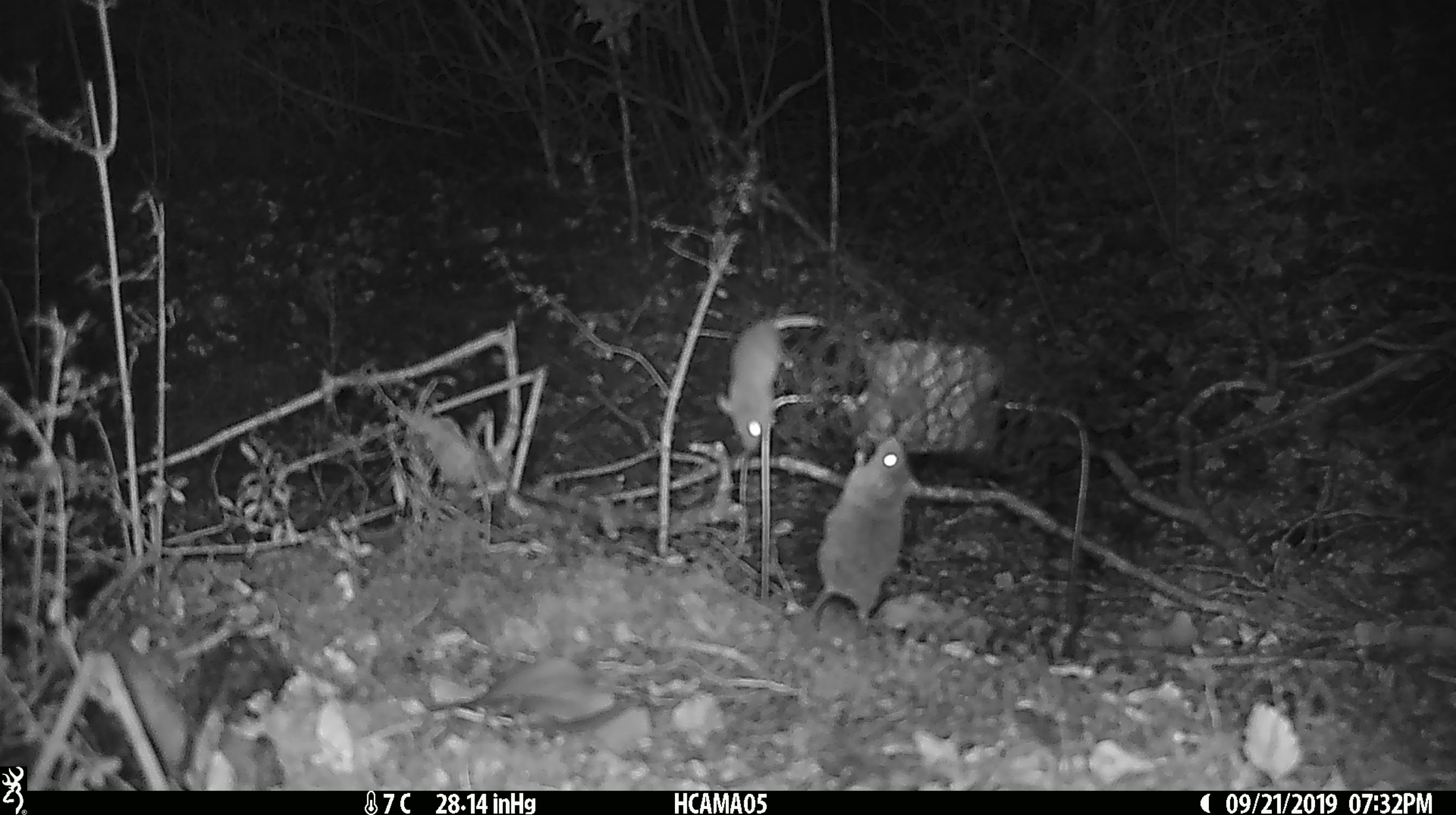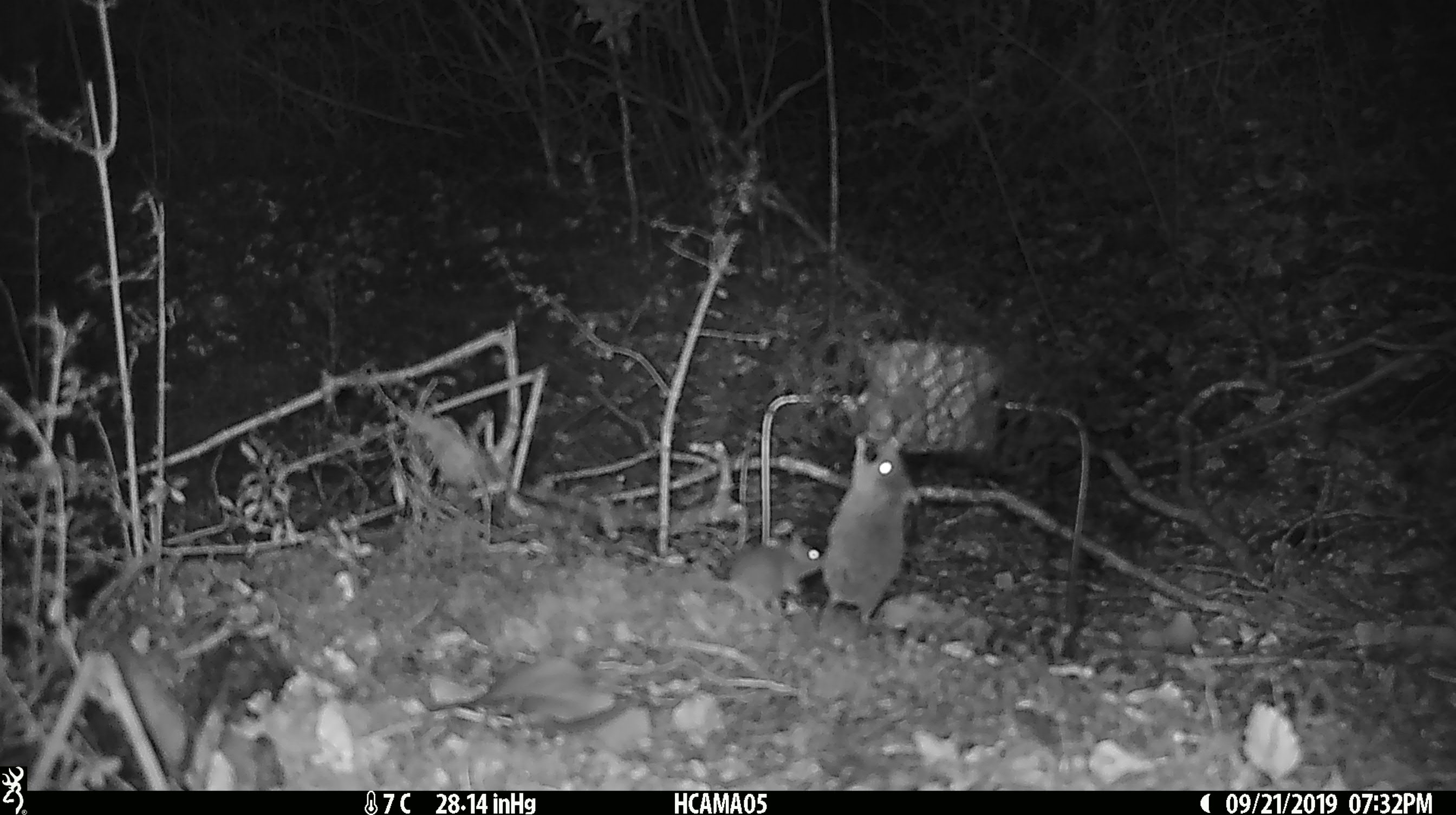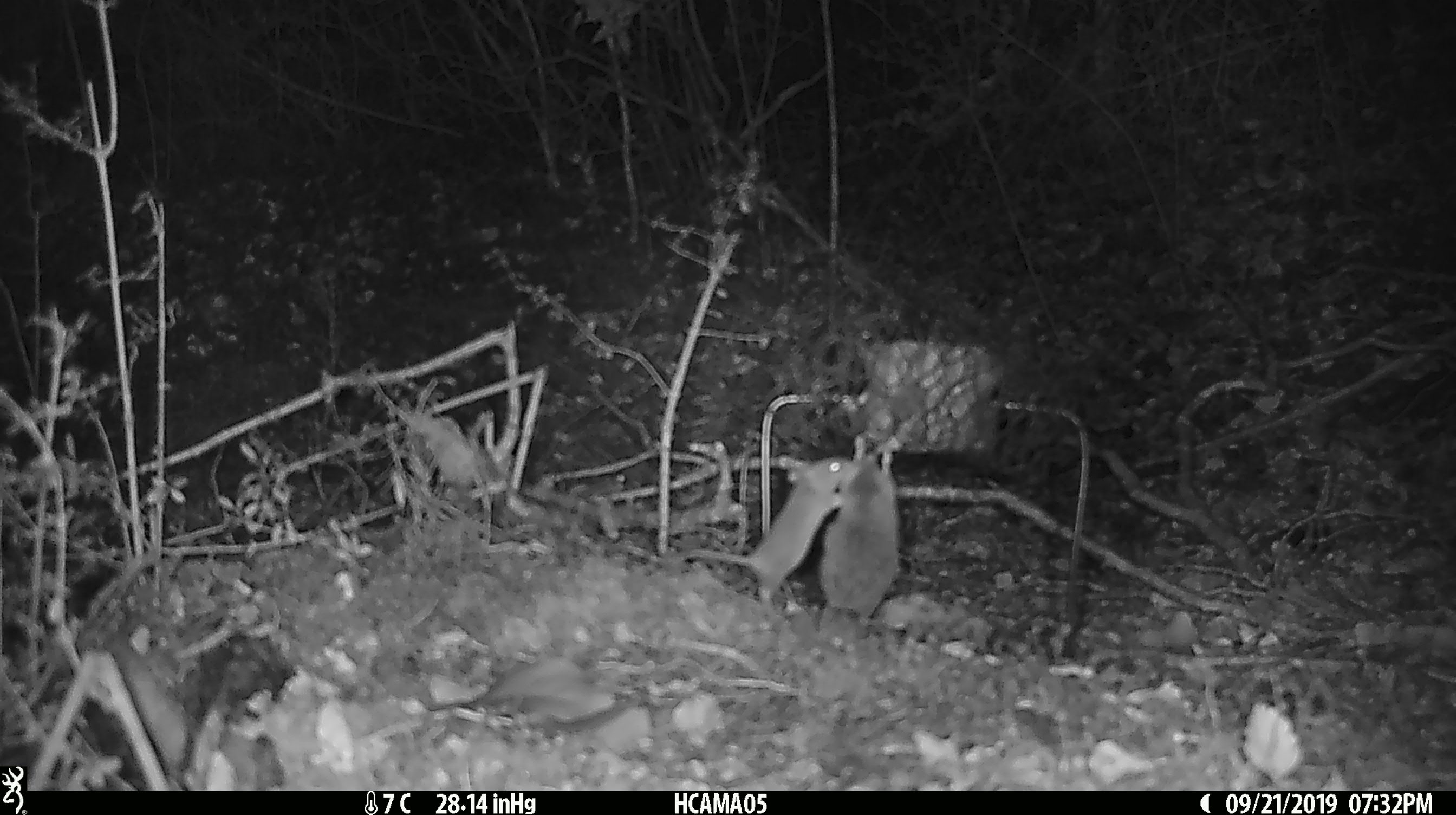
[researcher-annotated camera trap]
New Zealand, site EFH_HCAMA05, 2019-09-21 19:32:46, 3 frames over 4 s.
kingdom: Animalia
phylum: Chordata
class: Mammalia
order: Rodentia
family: Muridae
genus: Mus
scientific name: Mus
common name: mouse